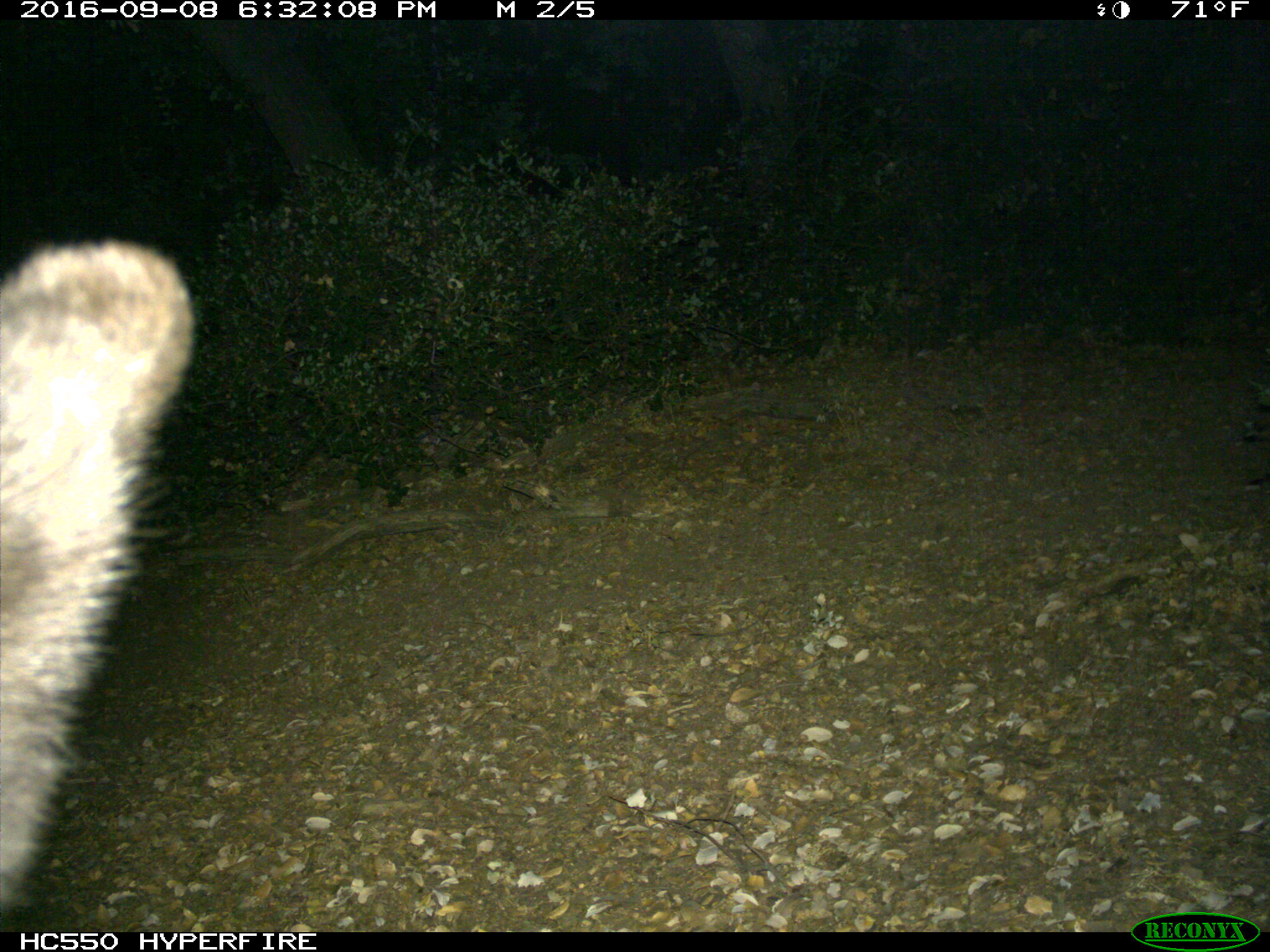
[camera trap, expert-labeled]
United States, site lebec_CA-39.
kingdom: Animalia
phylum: Chordata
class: Mammalia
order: Carnivora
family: Ursidae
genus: Ursus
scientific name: Ursus americanus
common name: american black bear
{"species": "Ursus americanus (american black bear)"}